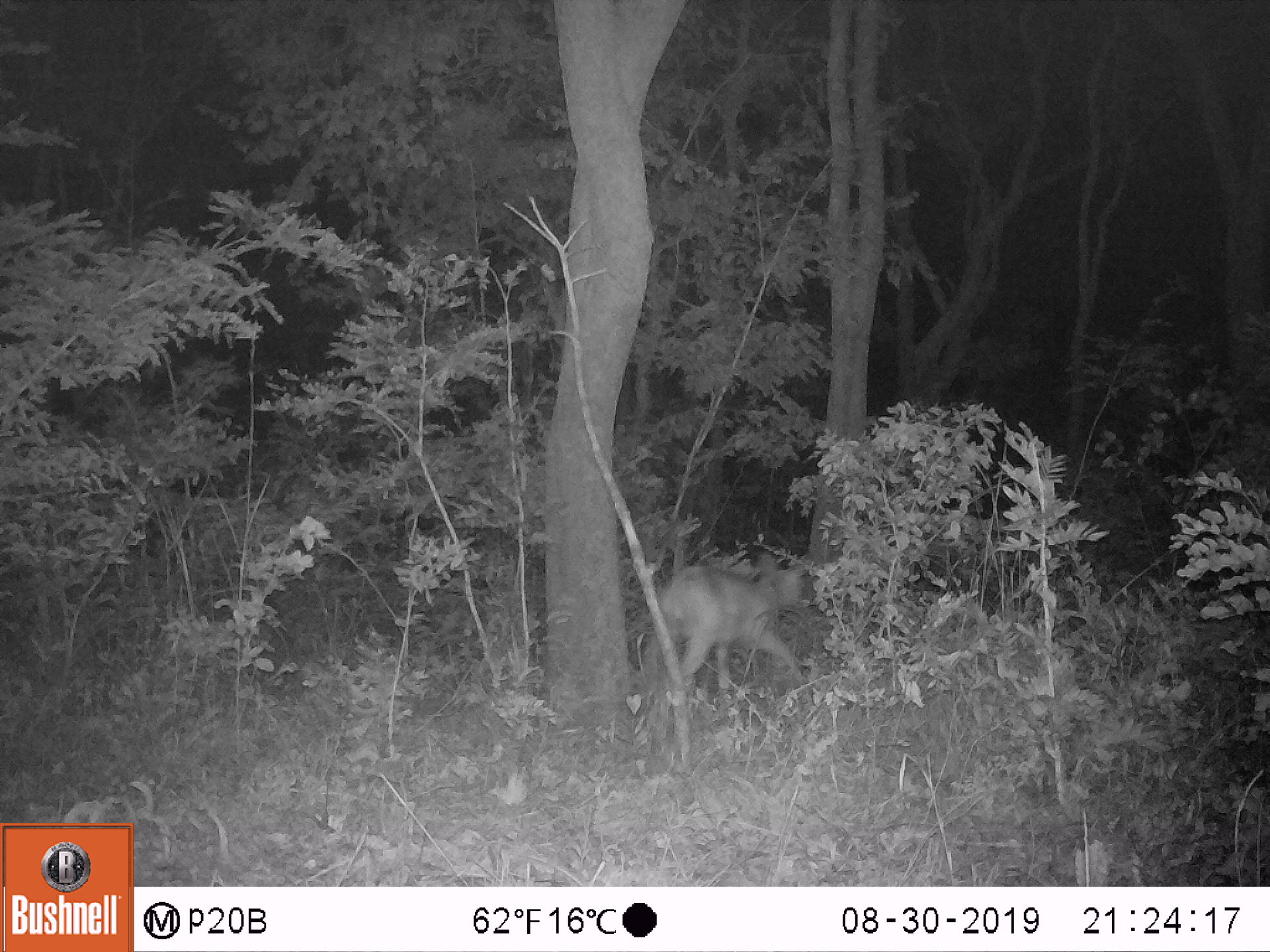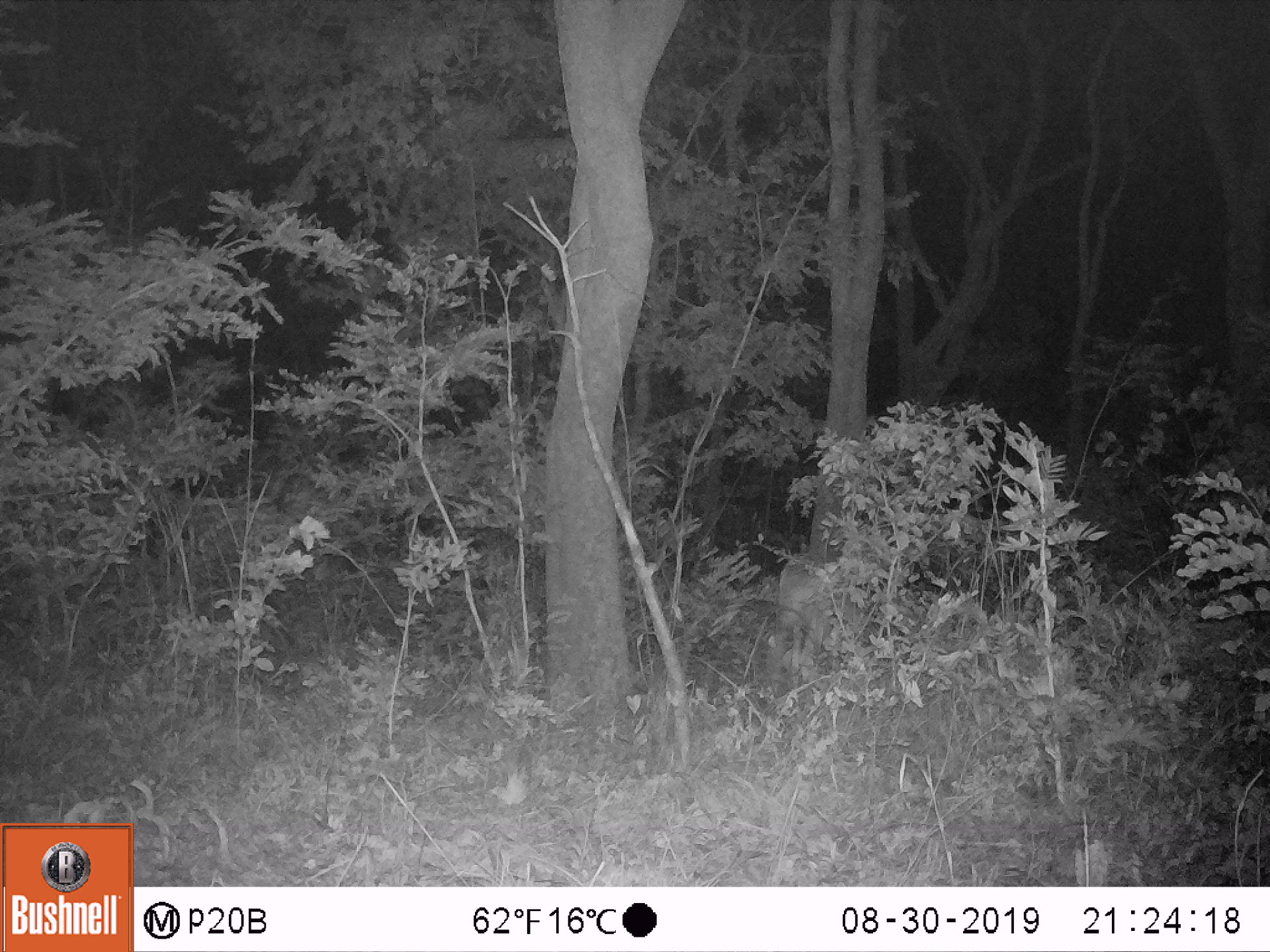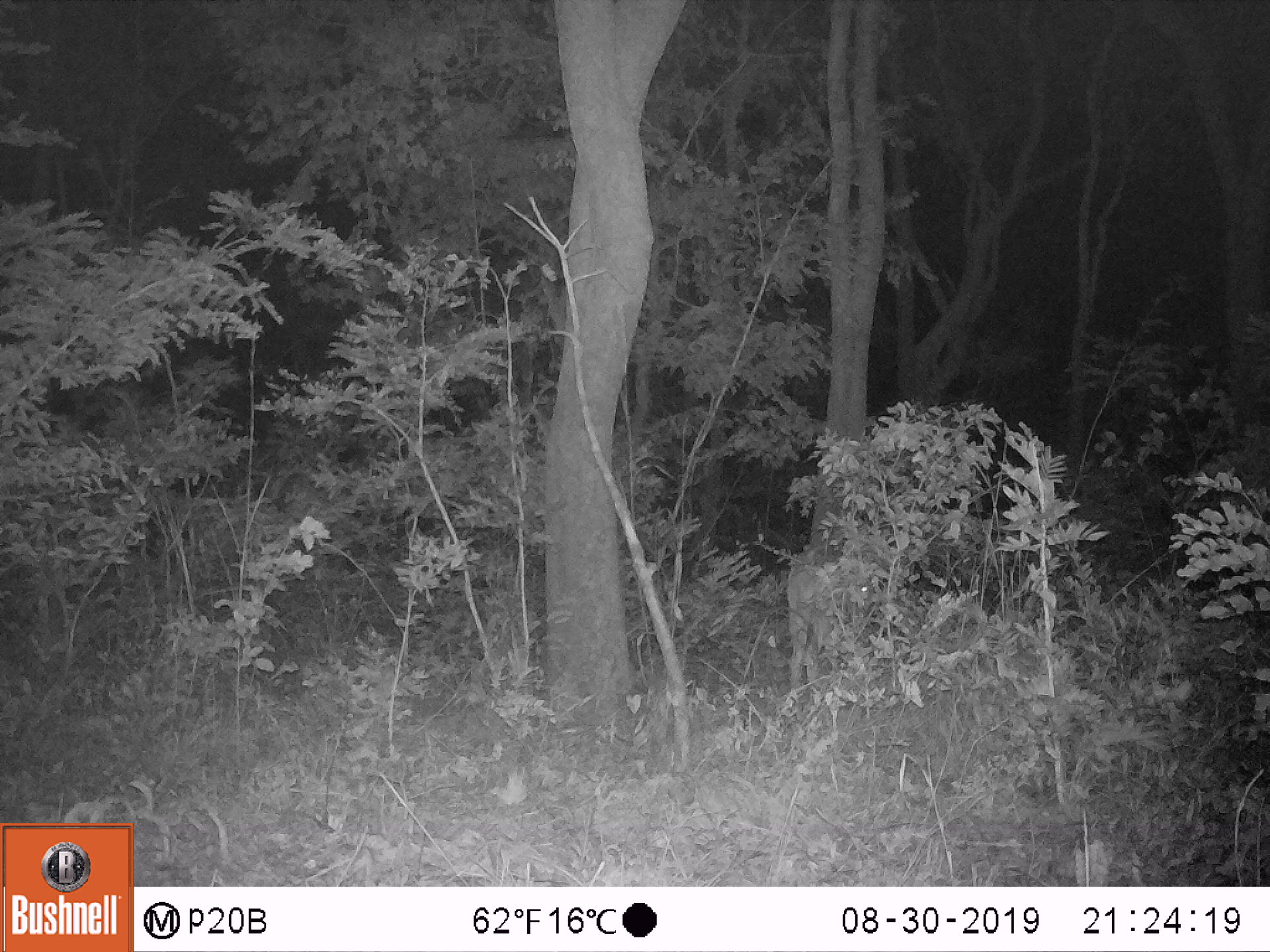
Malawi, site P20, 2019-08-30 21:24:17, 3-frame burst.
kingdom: Animalia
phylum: Chordata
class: Mammalia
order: Artiodactyla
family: Bovidae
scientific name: Antilopinae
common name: small antelope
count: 1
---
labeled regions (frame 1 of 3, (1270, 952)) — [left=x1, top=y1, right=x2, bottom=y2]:
small antelope: [left=628, top=544, right=827, bottom=719]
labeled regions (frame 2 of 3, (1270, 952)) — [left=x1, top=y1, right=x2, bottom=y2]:
small antelope: [left=731, top=534, right=904, bottom=701]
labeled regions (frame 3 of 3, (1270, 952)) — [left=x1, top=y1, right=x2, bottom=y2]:
small antelope: [left=760, top=520, right=921, bottom=725]